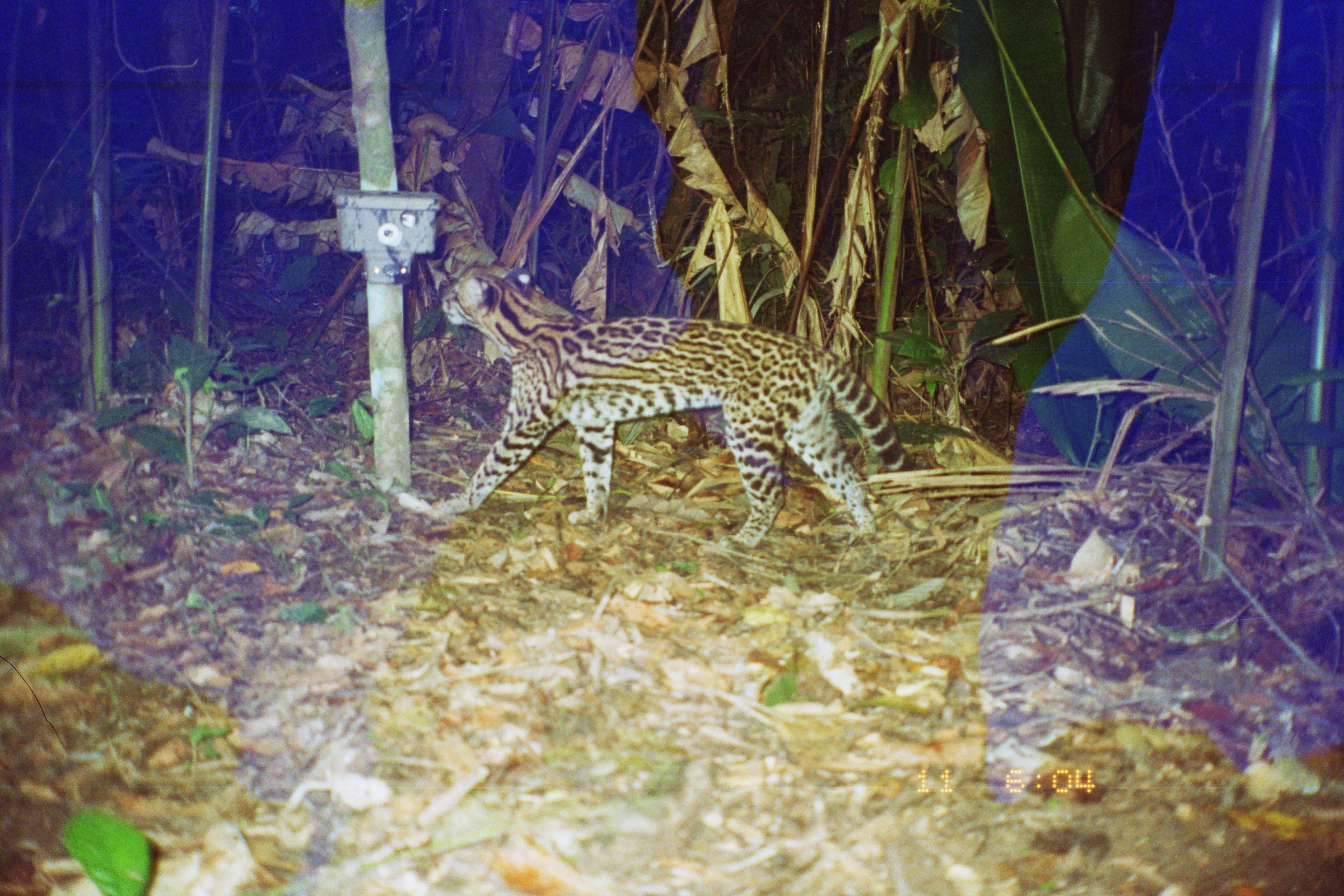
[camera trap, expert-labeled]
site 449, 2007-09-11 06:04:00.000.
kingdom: Animalia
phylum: Chordata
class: Mammalia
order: Carnivora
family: Felidae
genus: Leopardus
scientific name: Leopardus pardalis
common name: ocelot